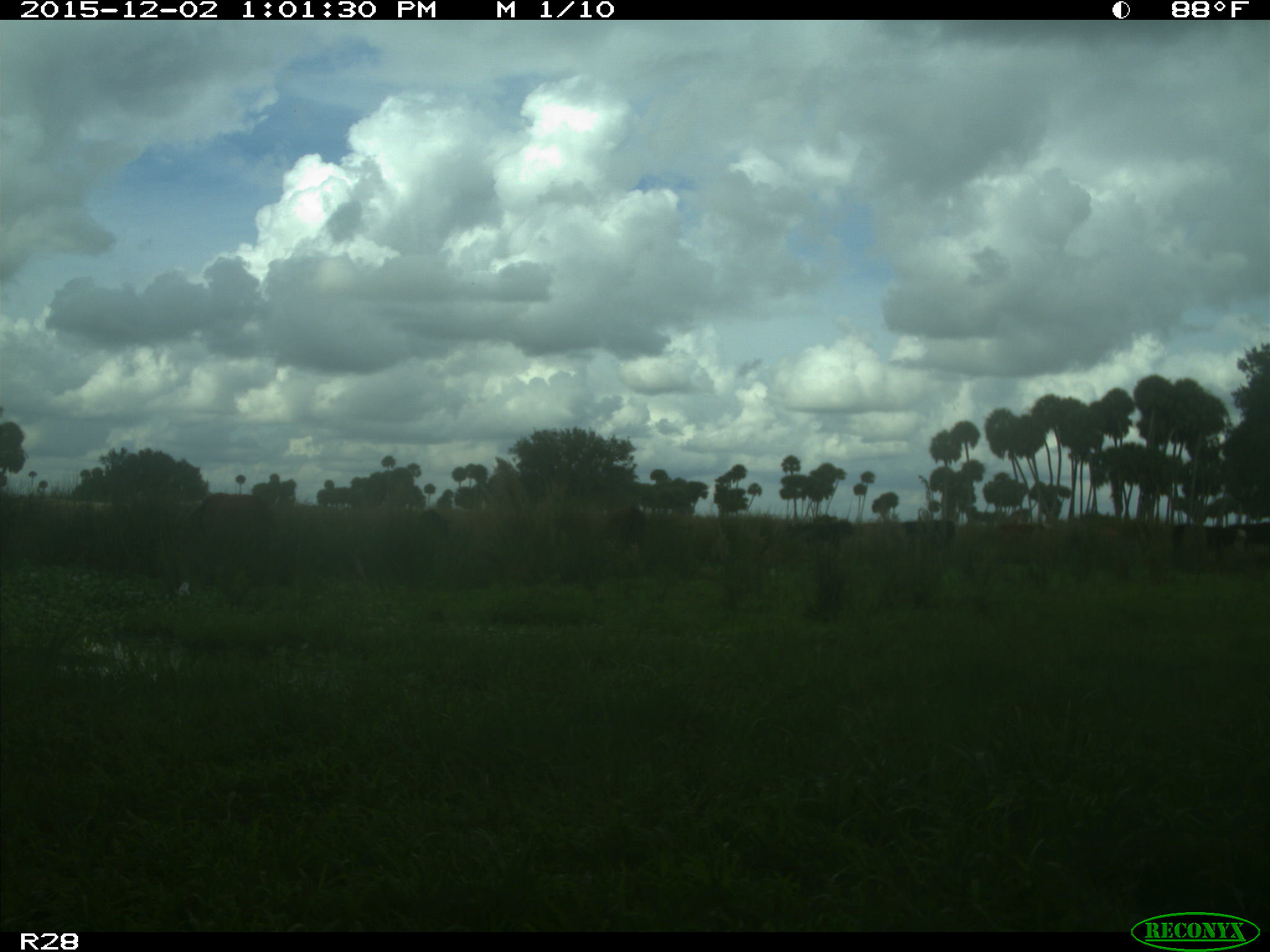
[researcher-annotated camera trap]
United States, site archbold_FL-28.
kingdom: Animalia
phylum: Chordata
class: Mammalia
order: Artiodactyla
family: Bovidae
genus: Bos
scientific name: Bos taurus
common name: domestic cow